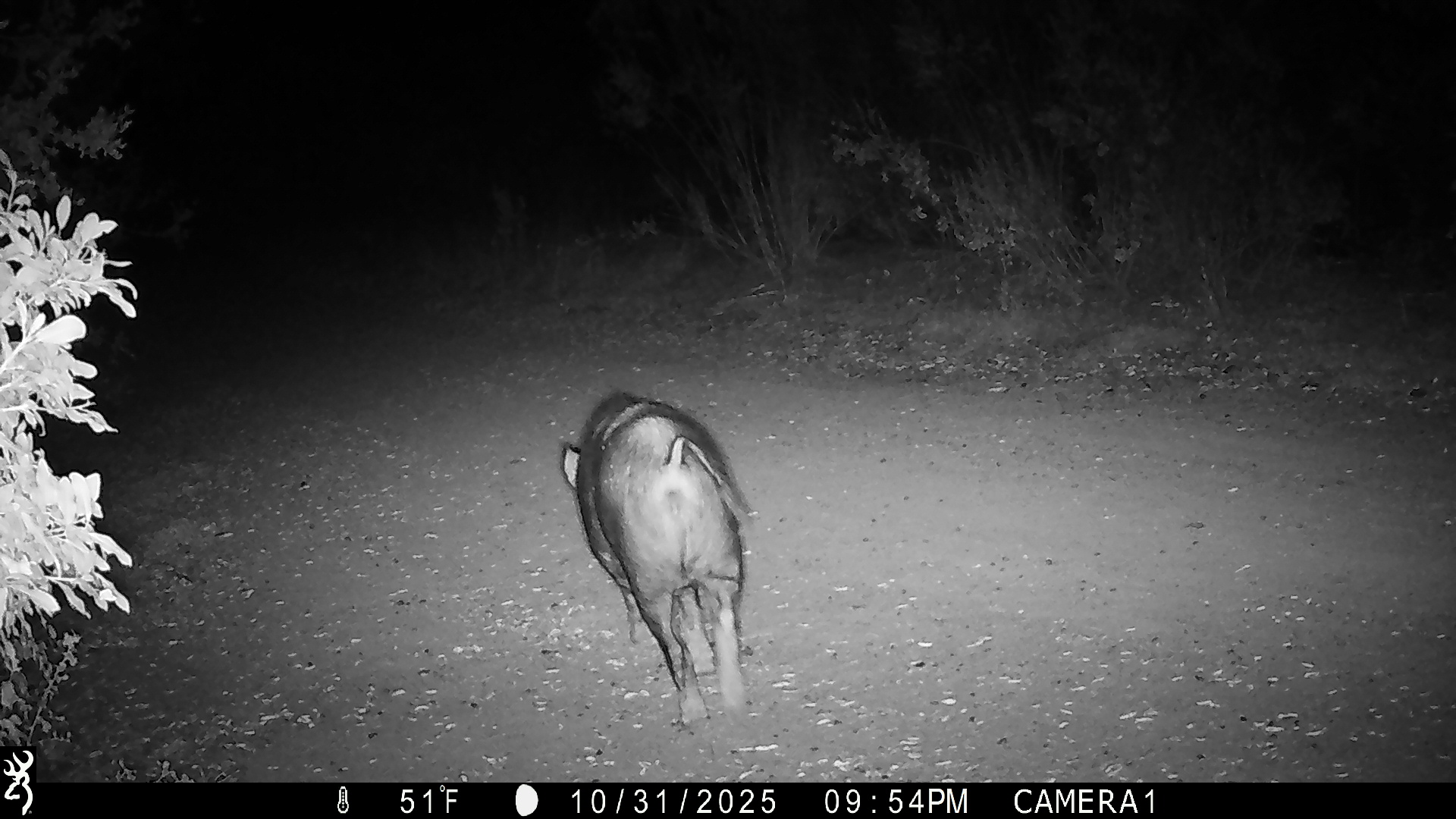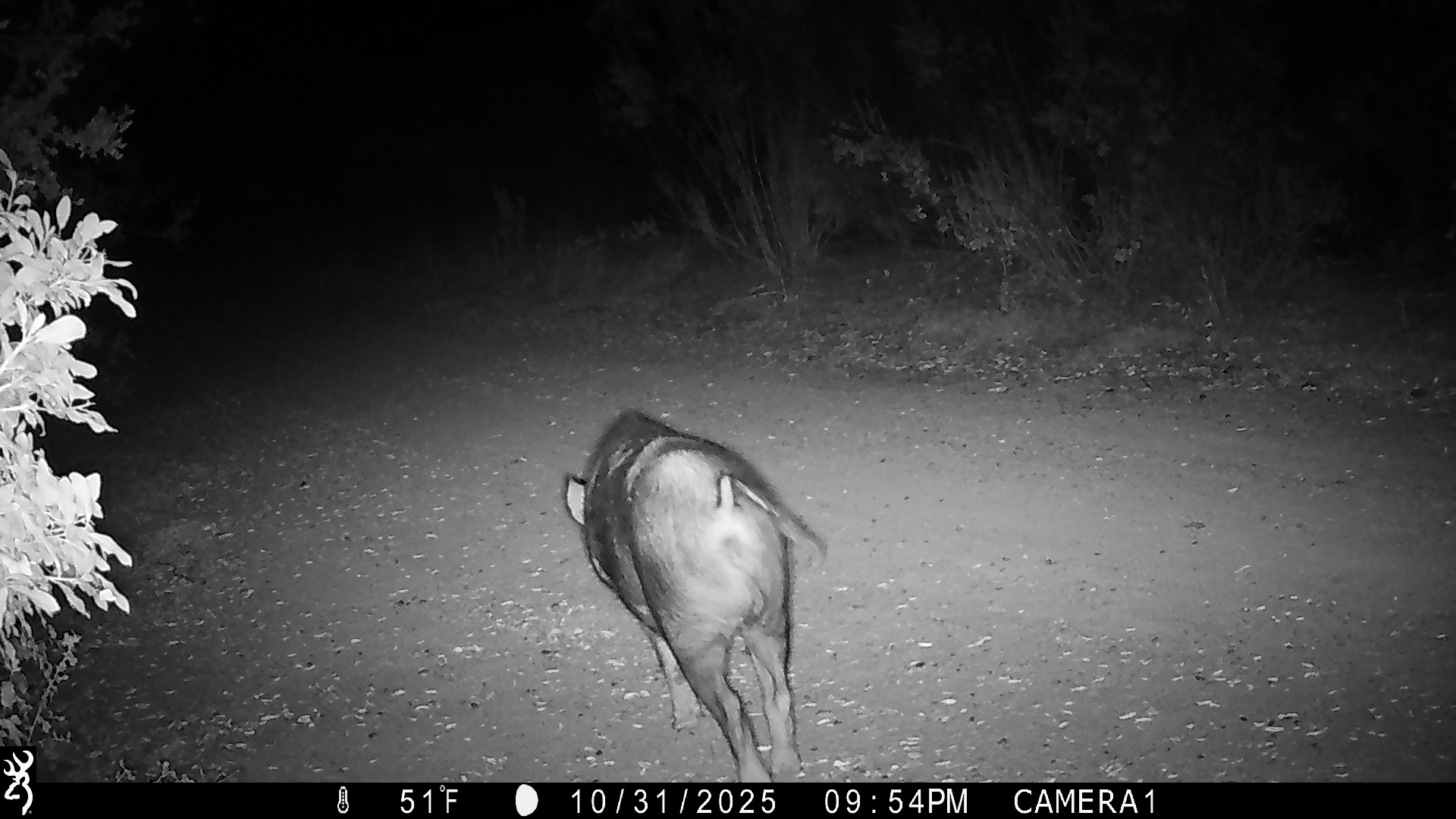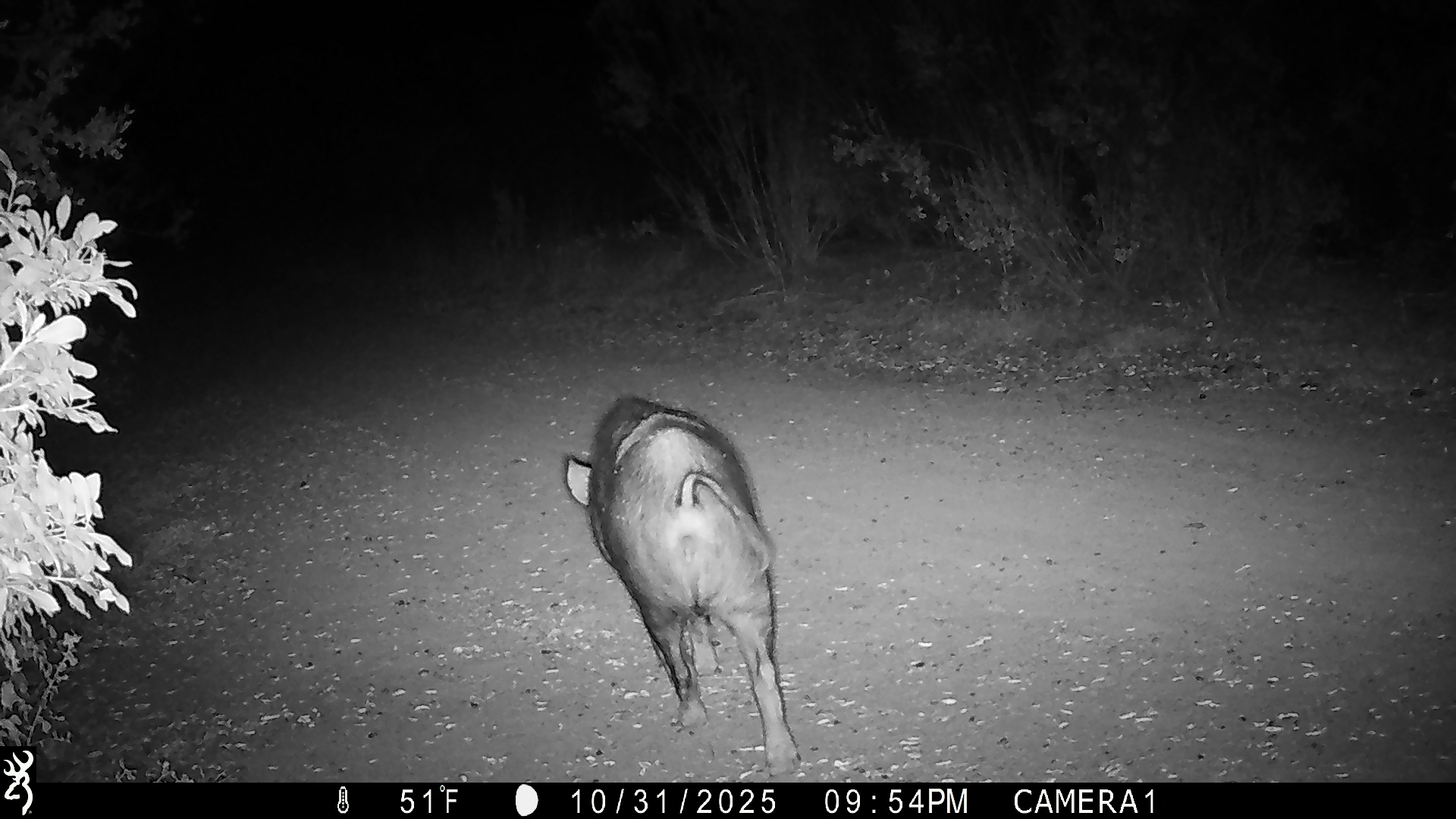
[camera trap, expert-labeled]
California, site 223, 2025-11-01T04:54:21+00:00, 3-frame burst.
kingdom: Animalia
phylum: Chordata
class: Mammalia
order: Artiodactyla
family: Suidae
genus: Sus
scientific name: Sus scrofa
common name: wild boar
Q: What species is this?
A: Wild boar (Sus scrofa).